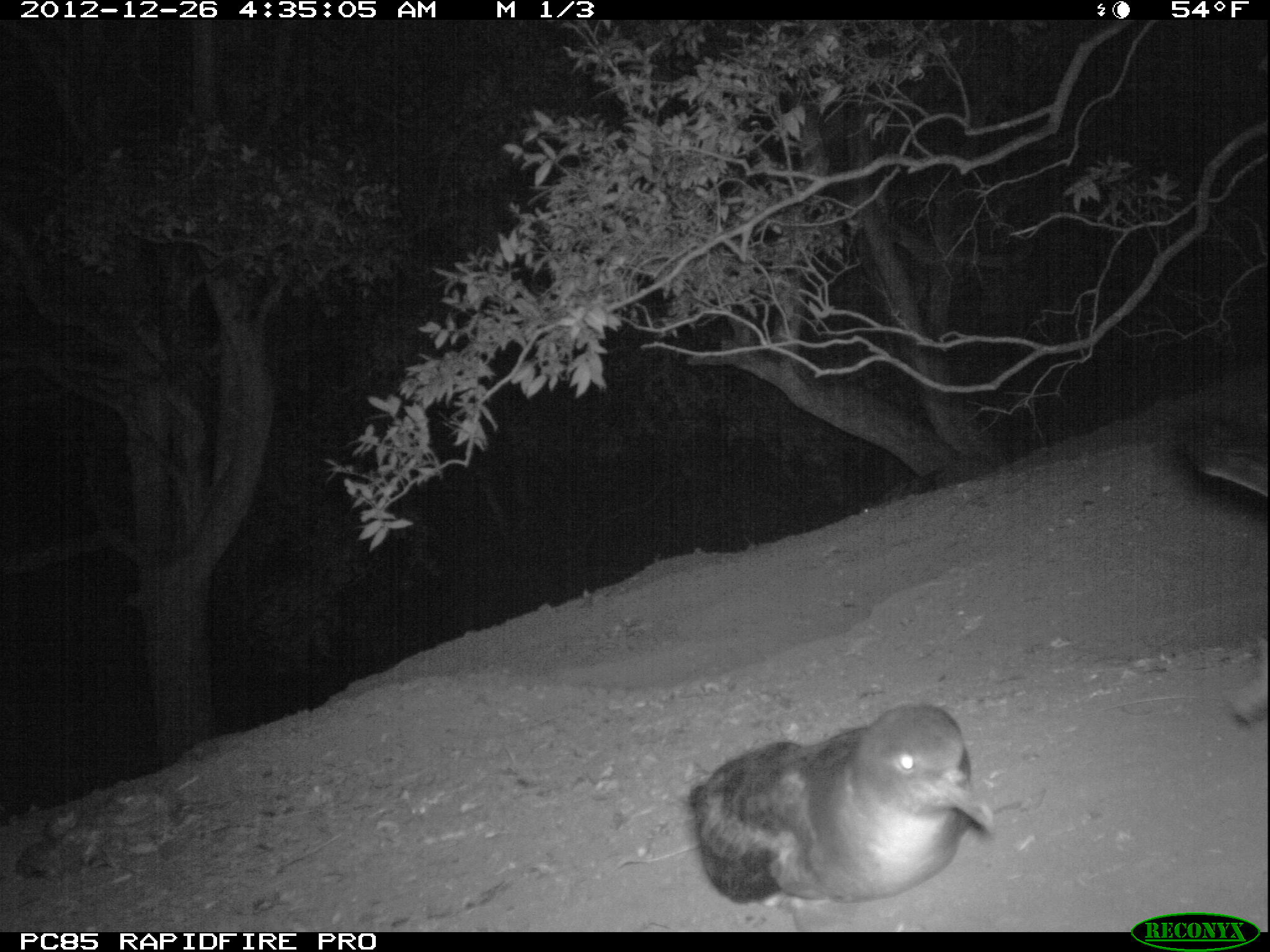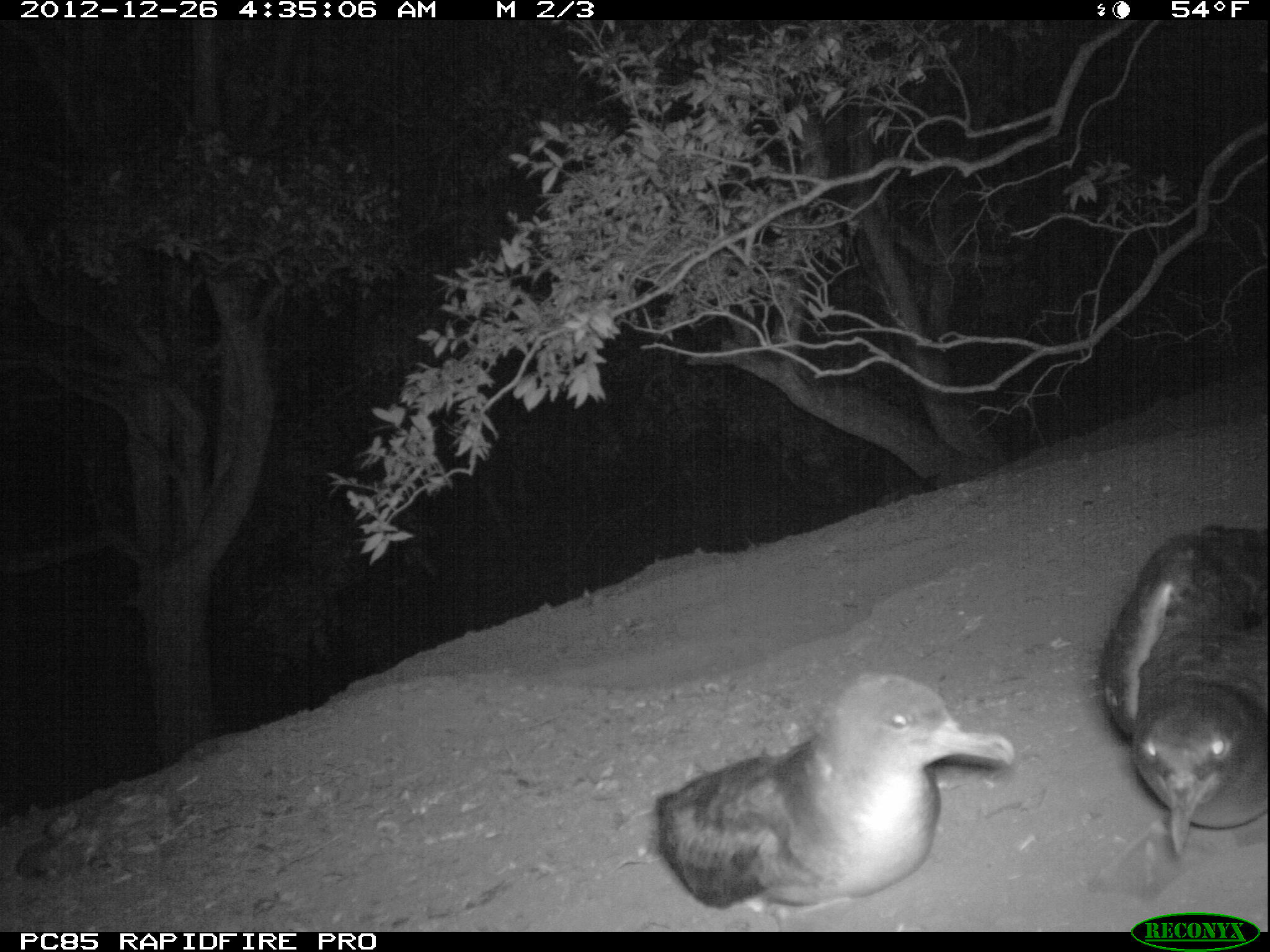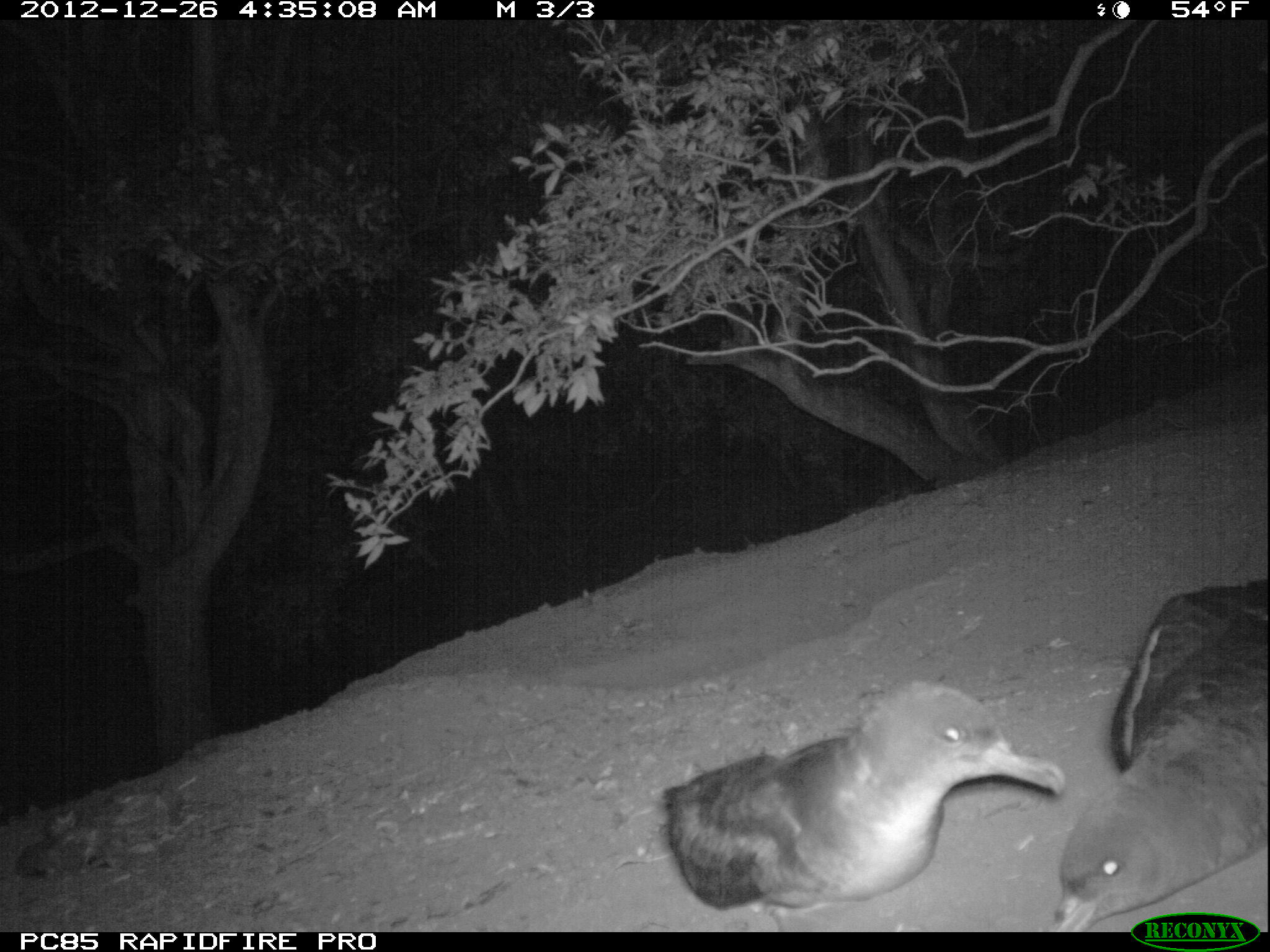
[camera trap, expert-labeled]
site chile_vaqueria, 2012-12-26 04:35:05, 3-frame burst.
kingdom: Animalia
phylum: Chordata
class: Aves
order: Procellariiformes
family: Procellariidae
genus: Calonectris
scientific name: Calonectris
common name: shearwater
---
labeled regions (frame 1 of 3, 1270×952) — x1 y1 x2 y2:
shearwater: 683 702 993 918; 1179 392 1270 739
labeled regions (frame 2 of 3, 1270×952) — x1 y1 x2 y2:
shearwater: 649 669 1018 925; 1094 519 1269 870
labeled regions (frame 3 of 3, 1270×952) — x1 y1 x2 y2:
shearwater: 668 672 1070 918; 1045 578 1270 927